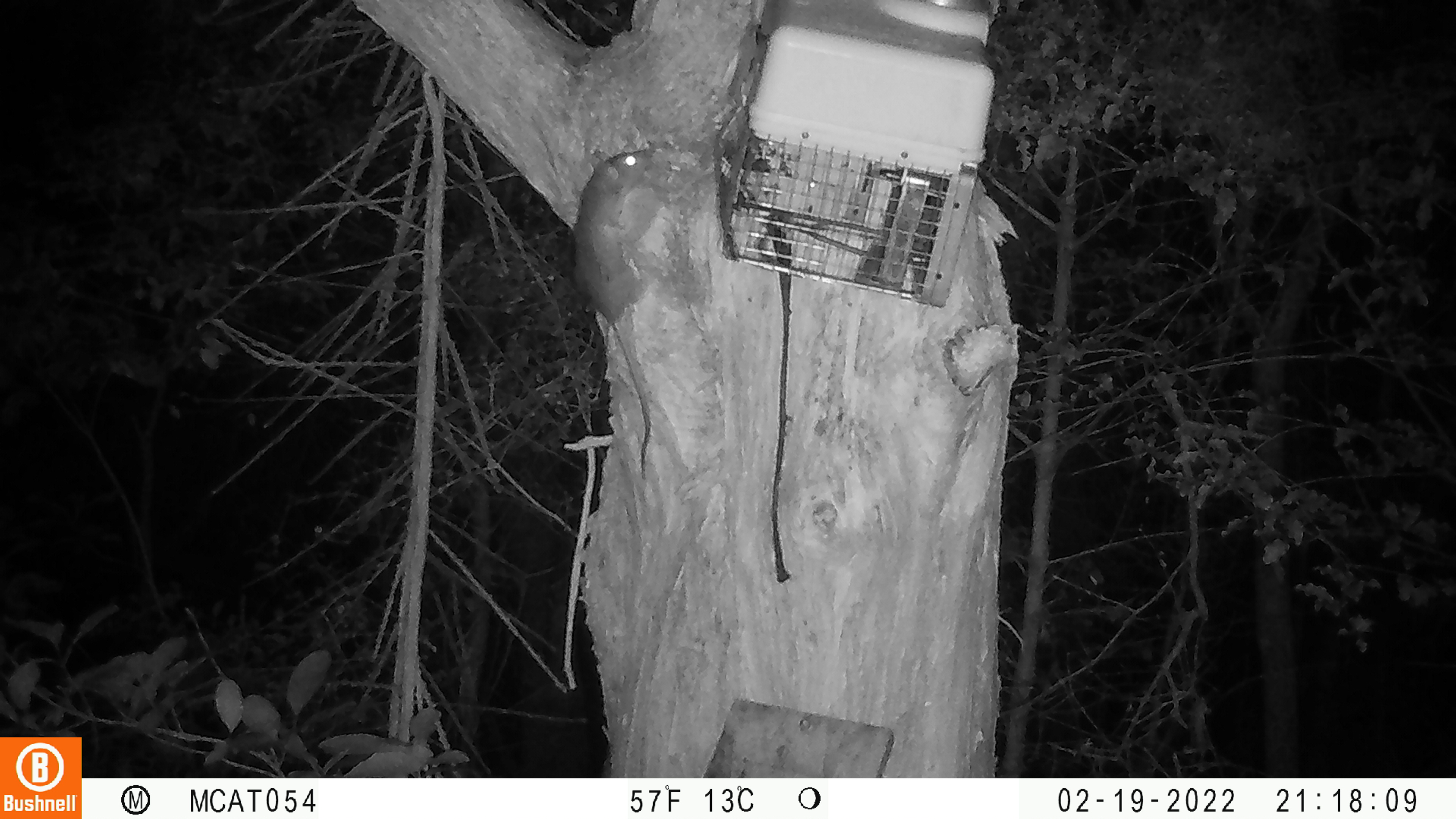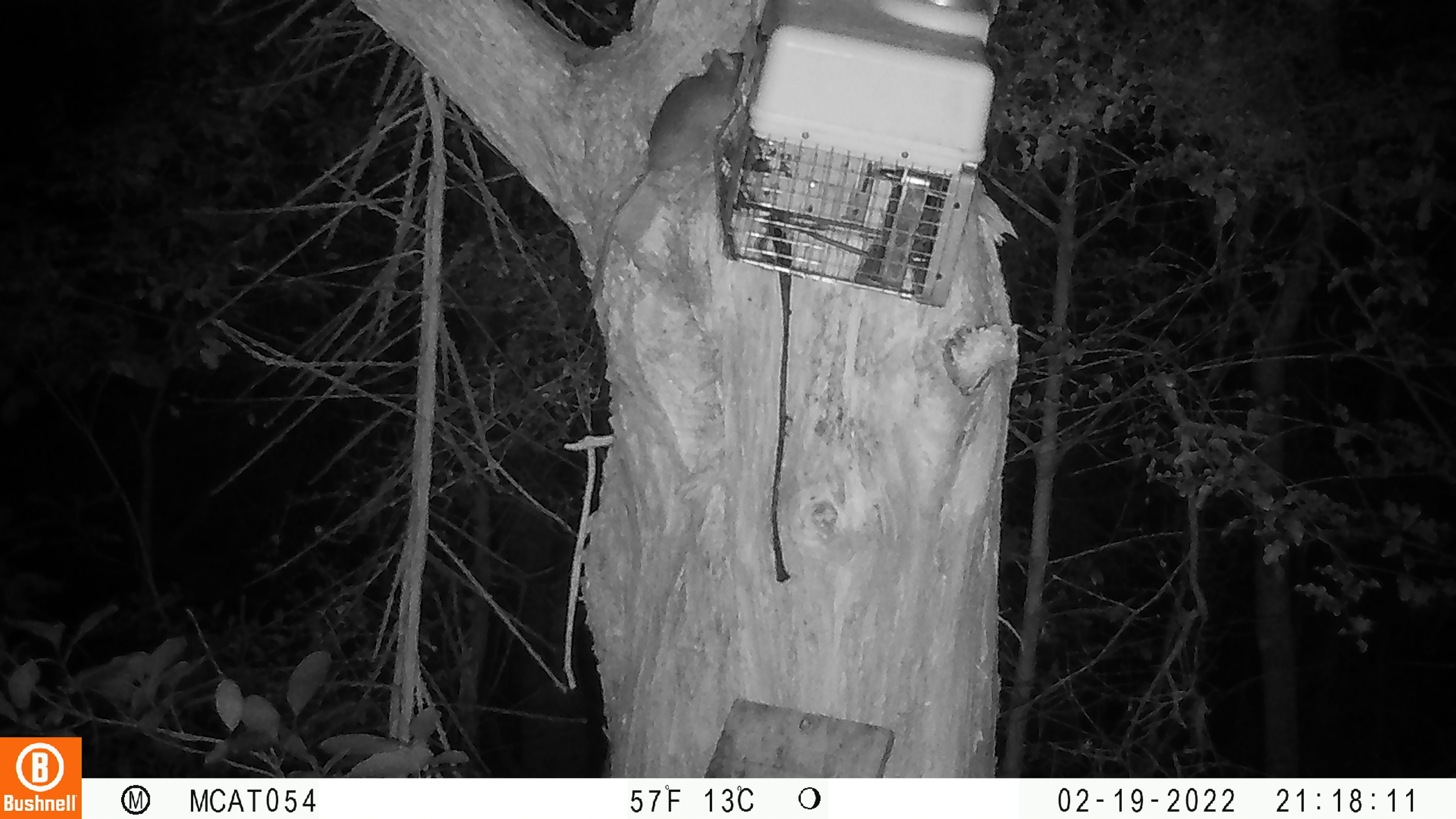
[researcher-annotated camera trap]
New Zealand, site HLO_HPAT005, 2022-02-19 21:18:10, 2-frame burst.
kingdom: Animalia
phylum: Chordata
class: Mammalia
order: Rodentia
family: Muridae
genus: Rattus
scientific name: Rattus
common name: rat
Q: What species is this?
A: Rat (Rattus).